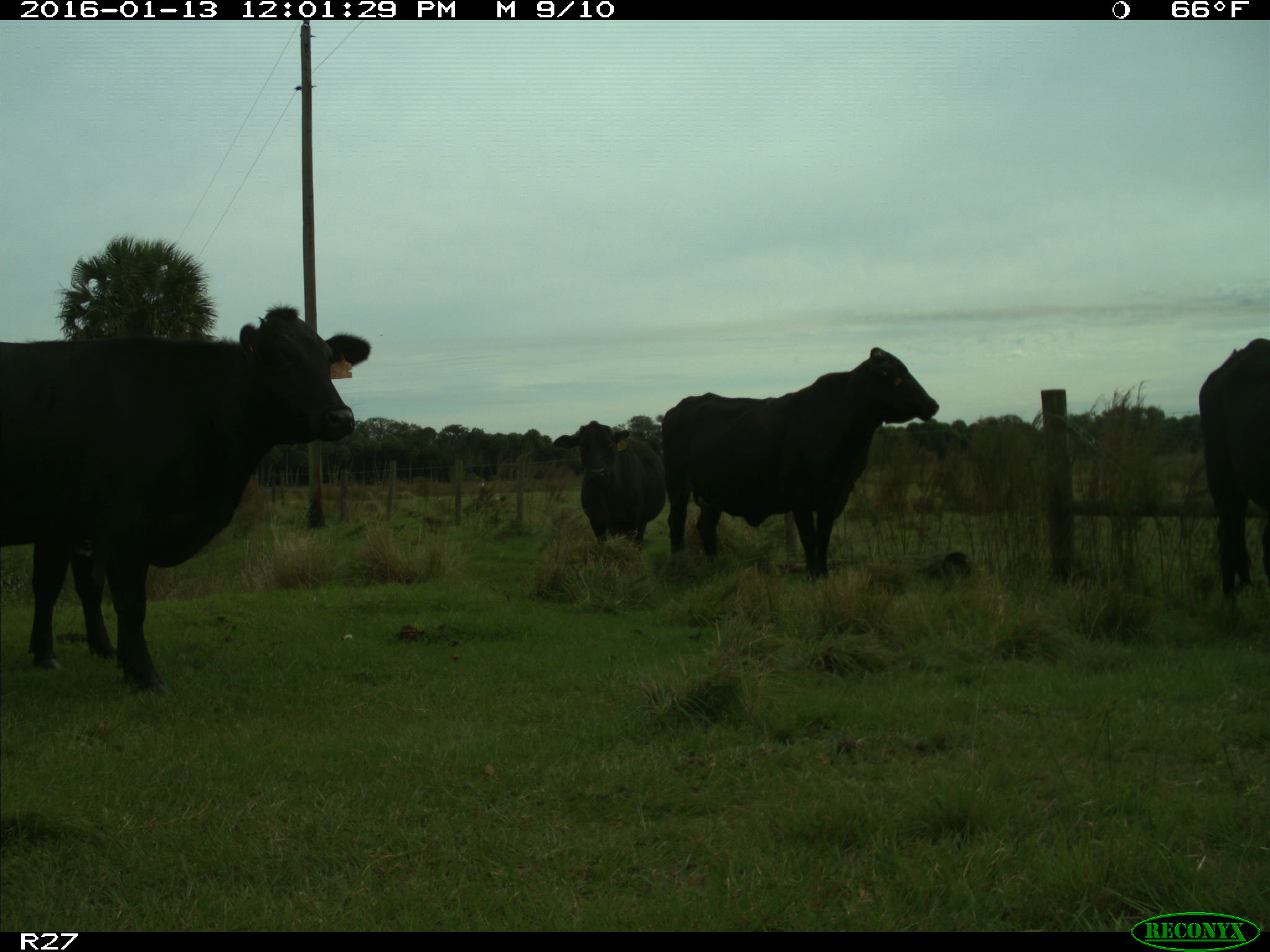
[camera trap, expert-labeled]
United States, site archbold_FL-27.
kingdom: Animalia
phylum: Chordata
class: Mammalia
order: Artiodactyla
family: Bovidae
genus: Bos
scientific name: Bos taurus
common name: domestic cow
Bos taurus (domestic cow).